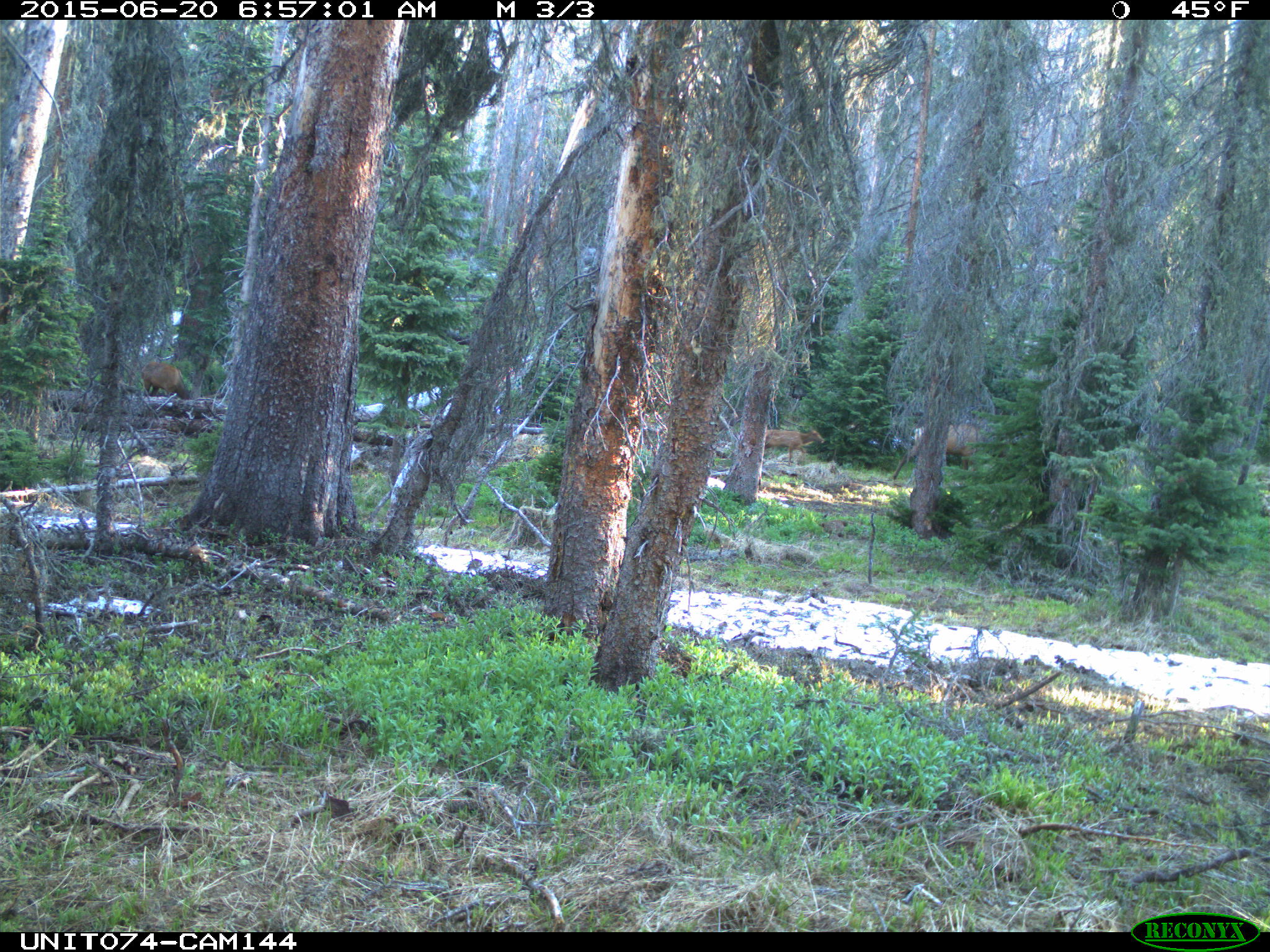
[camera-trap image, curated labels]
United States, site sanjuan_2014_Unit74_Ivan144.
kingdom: Animalia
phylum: Chordata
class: Mammalia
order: Artiodactyla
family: Cervidae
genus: Cervus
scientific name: Cervus elaphus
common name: red deer